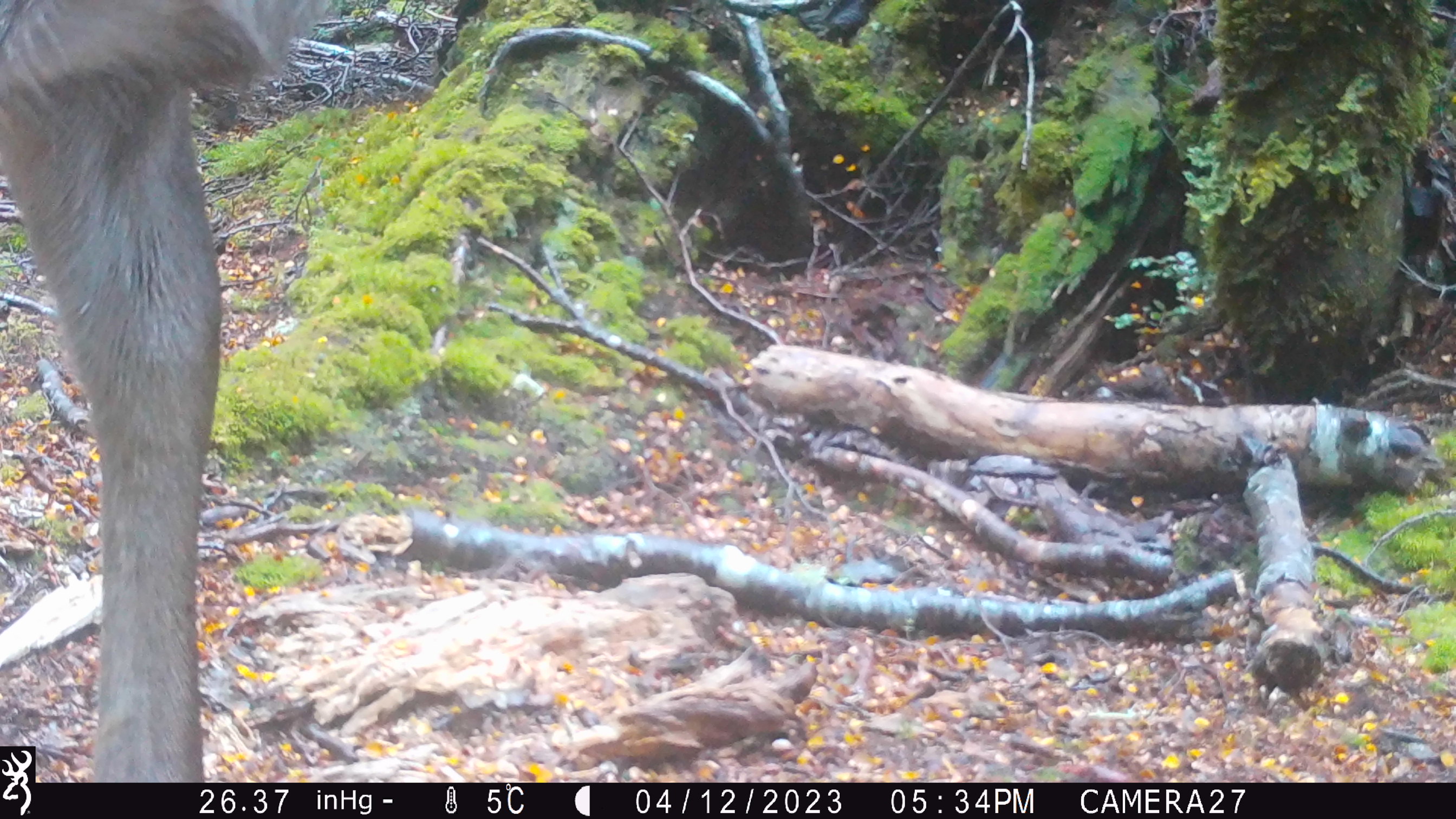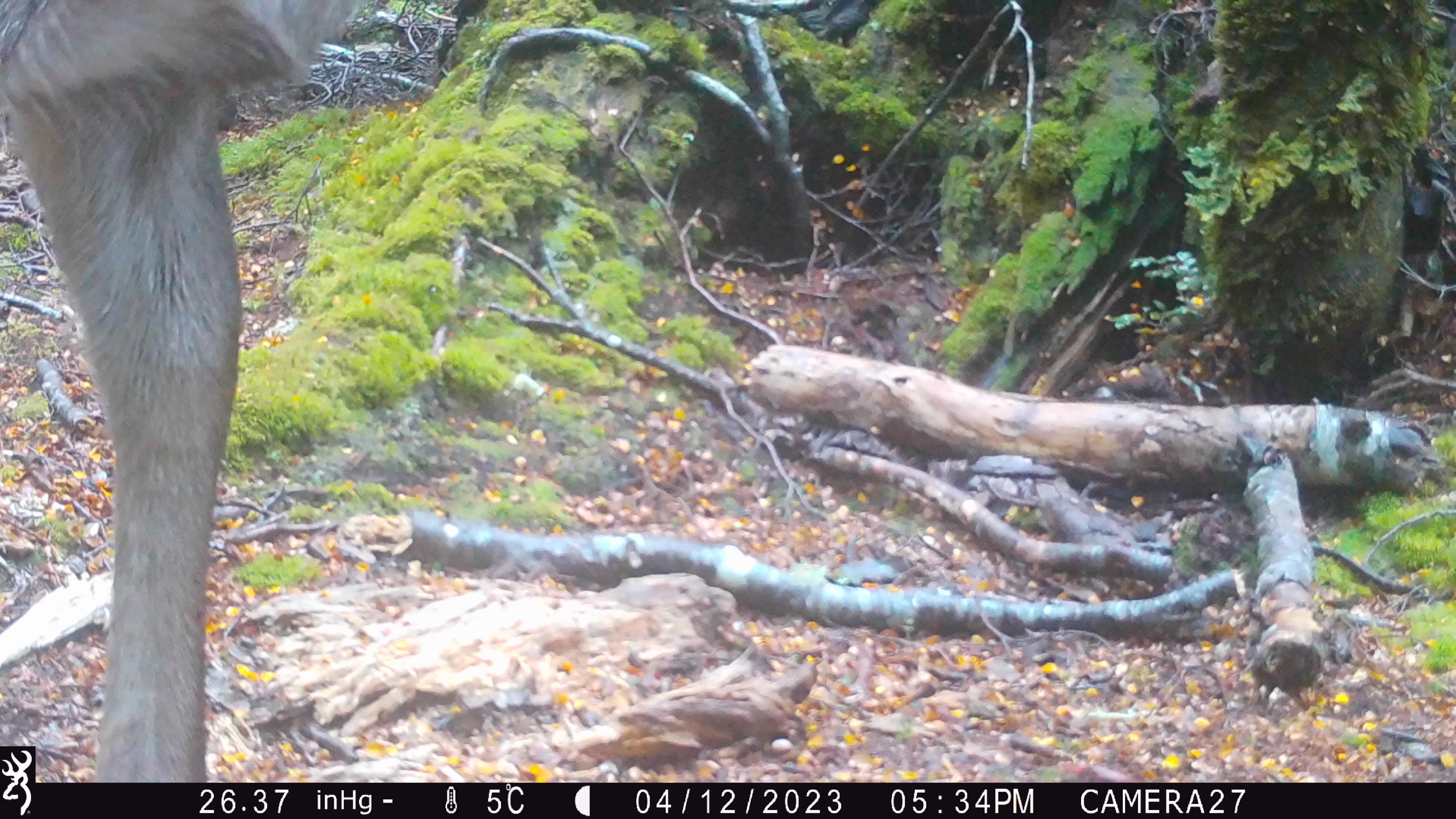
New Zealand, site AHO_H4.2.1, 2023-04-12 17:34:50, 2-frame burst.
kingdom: Animalia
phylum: Chordata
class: Mammalia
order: Artiodactyla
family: Cervidae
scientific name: Cervidae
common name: deer